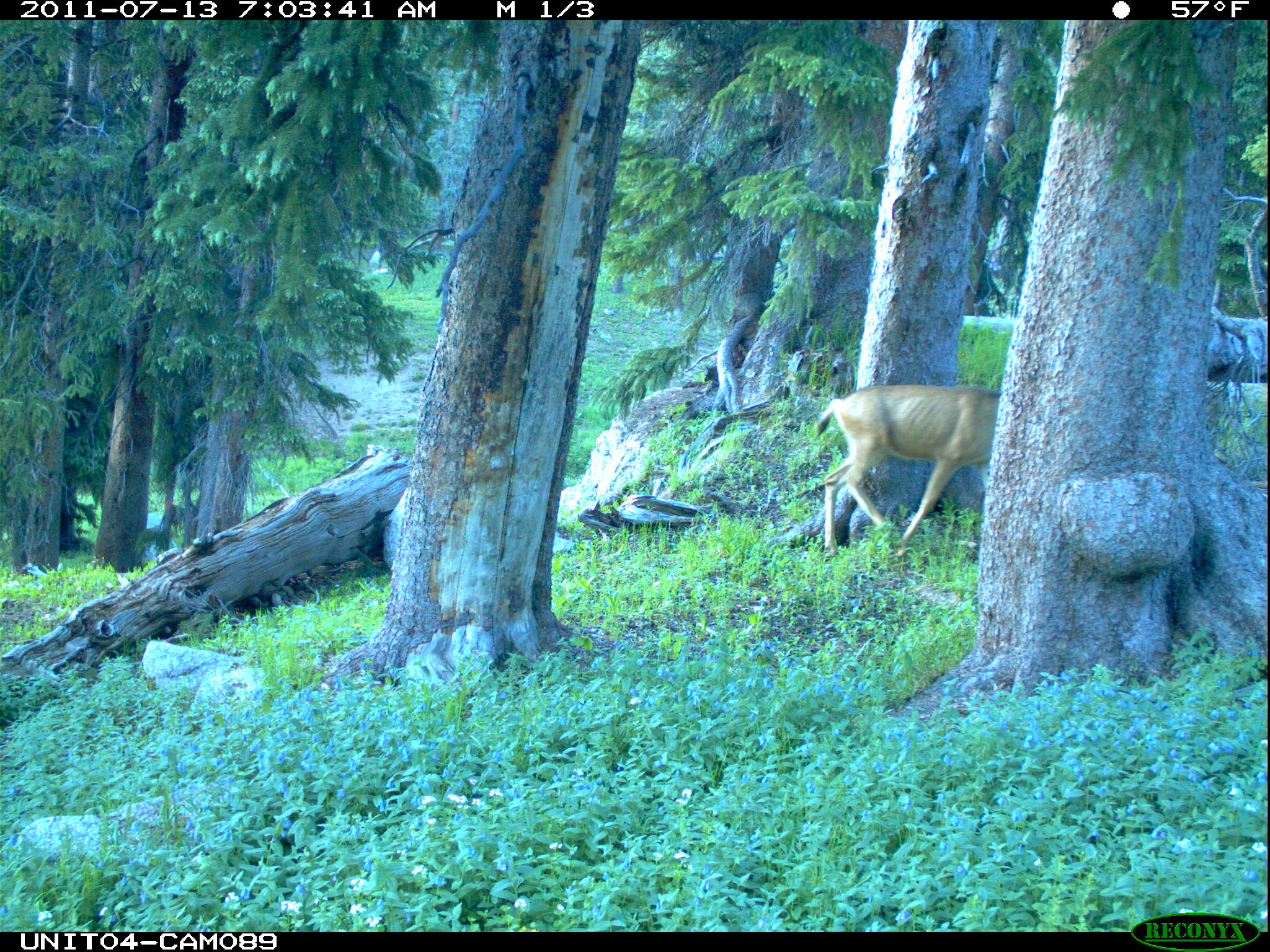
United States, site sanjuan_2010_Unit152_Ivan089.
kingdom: Animalia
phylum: Chordata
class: Mammalia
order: Artiodactyla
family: Cervidae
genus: Odocoileus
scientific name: Odocoileus hemionus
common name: mule deer